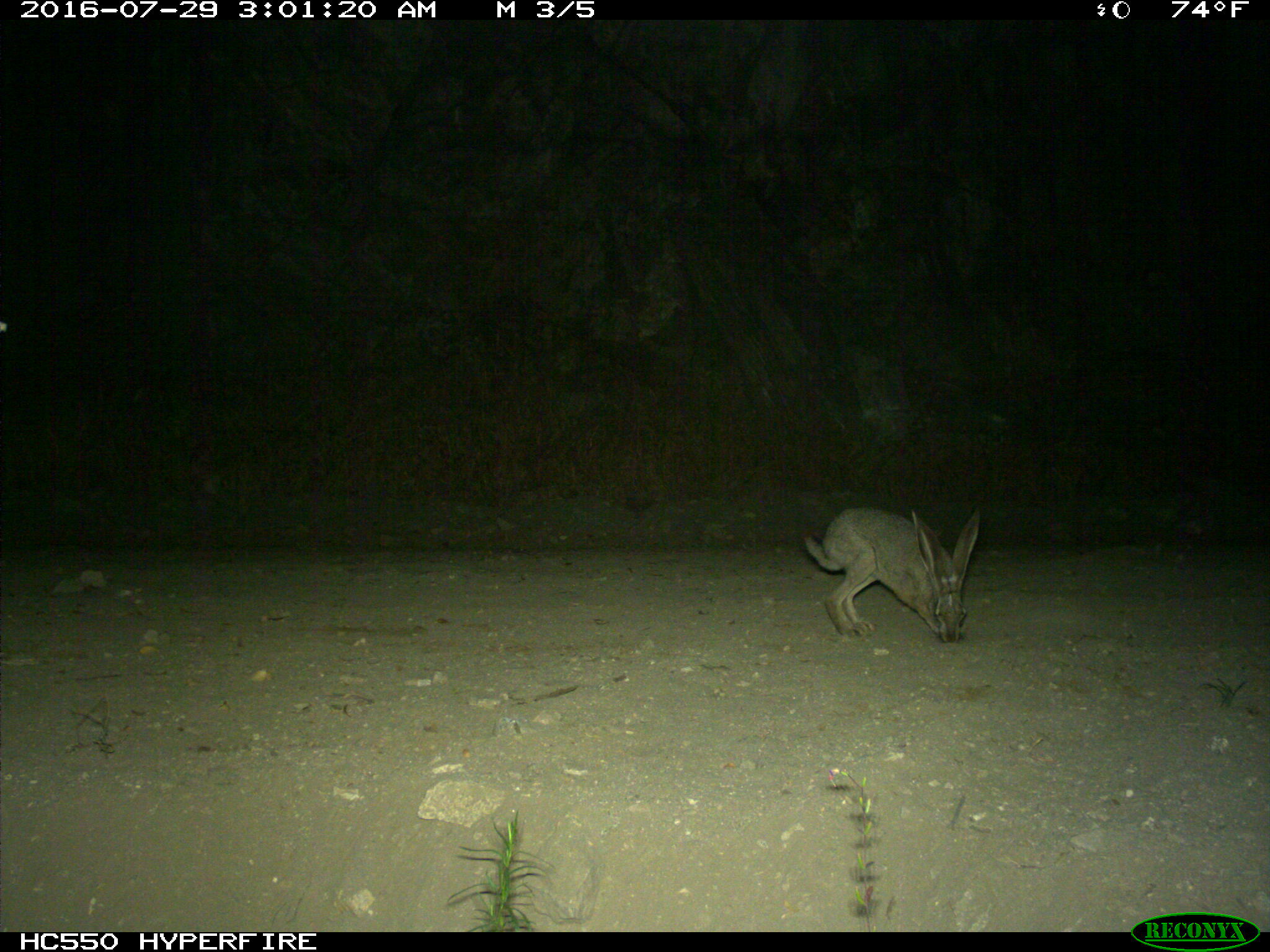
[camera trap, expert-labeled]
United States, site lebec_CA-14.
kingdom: Animalia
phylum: Chordata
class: Mammalia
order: Lagomorpha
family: Leporidae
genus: Lepus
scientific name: Lepus californicus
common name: black-tailed jackrabbit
Lepus californicus (black-tailed jackrabbit).